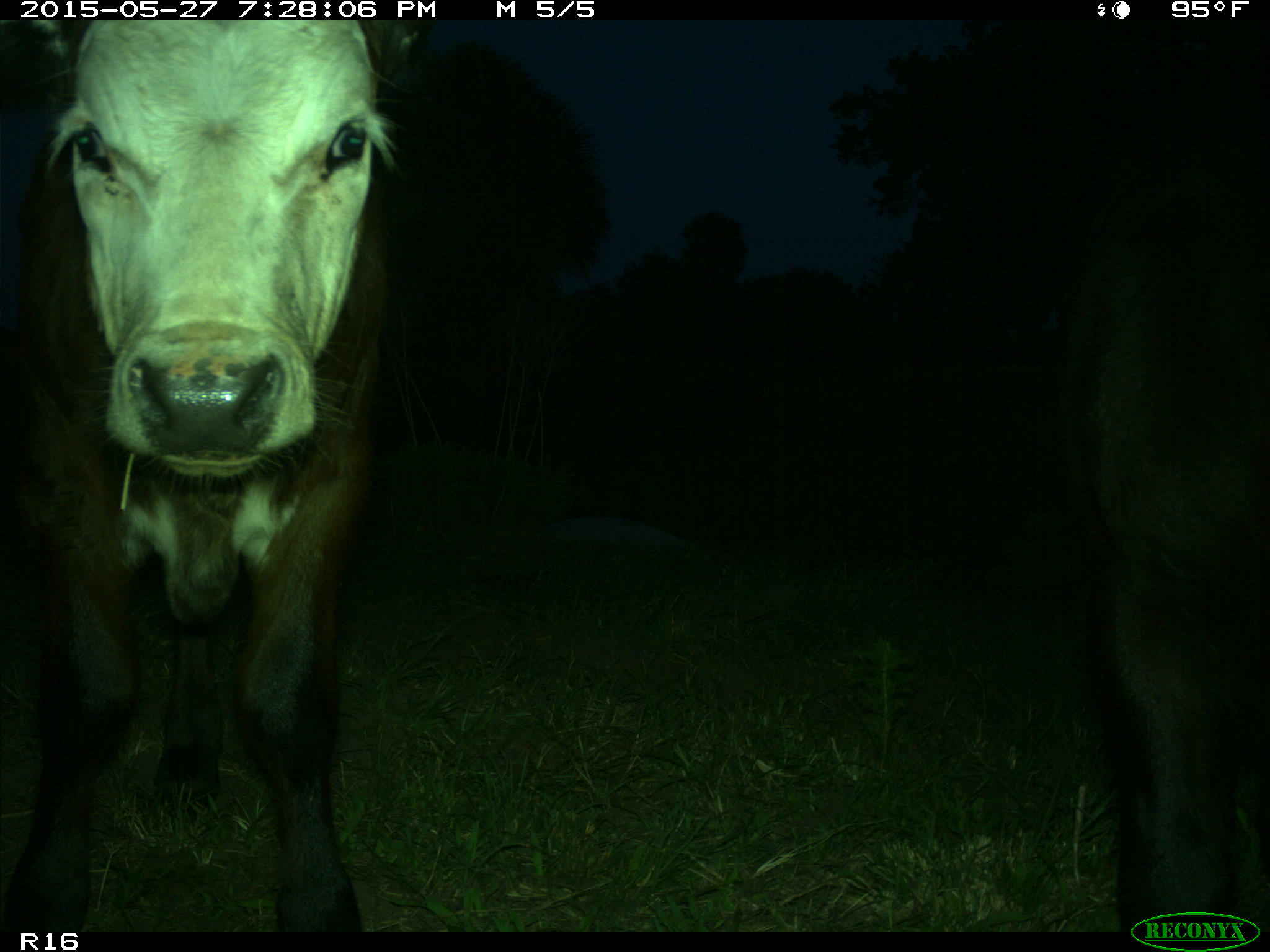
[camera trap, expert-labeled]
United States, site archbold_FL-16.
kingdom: Animalia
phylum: Chordata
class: Mammalia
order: Artiodactyla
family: Bovidae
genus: Bos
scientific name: Bos taurus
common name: domestic cow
Bos taurus (domestic cow).